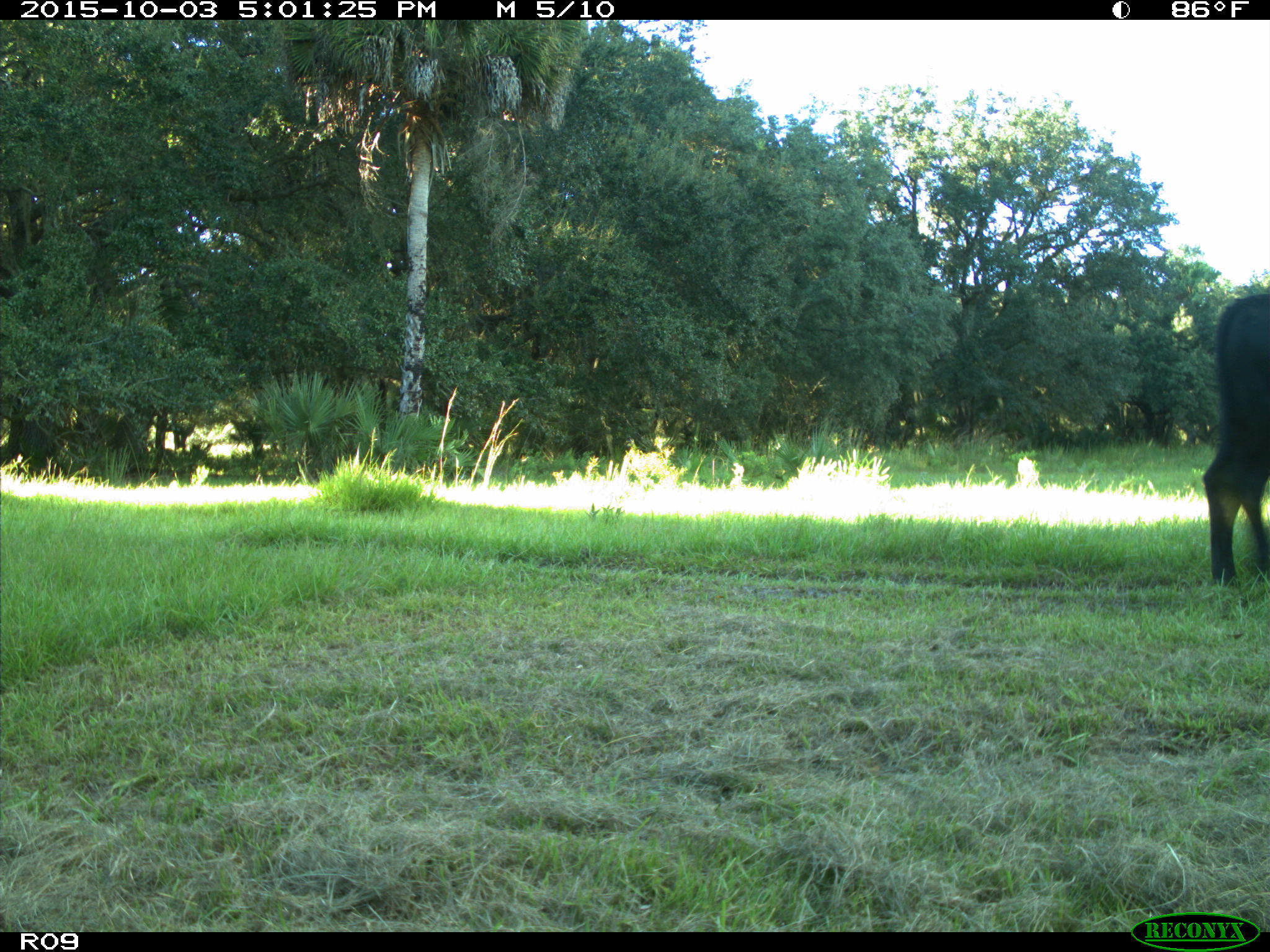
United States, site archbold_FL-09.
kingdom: Animalia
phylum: Chordata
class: Mammalia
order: Artiodactyla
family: Bovidae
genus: Bos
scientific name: Bos taurus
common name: domestic cow